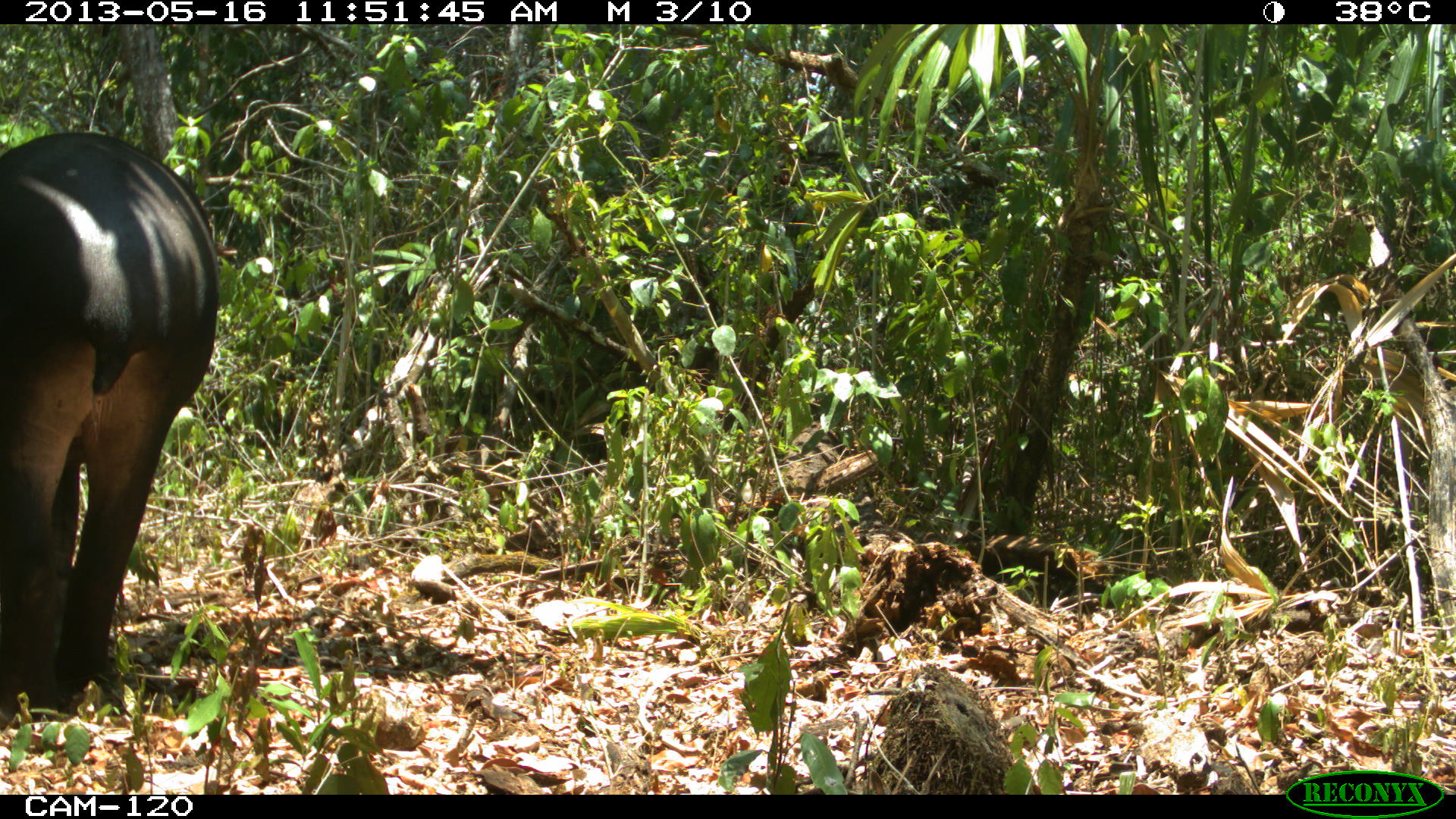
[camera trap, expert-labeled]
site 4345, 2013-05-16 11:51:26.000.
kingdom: Animalia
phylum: Chordata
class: Mammalia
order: Perissodactyla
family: Tapiridae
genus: Tapirus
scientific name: Tapirus bairdii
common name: baird's tapir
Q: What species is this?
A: Tapirus bairdii (baird's tapir).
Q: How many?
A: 1.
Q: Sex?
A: Female.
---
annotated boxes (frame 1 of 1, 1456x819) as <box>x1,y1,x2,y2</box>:
tapirus bairdii: <box>0,129,218,725</box>